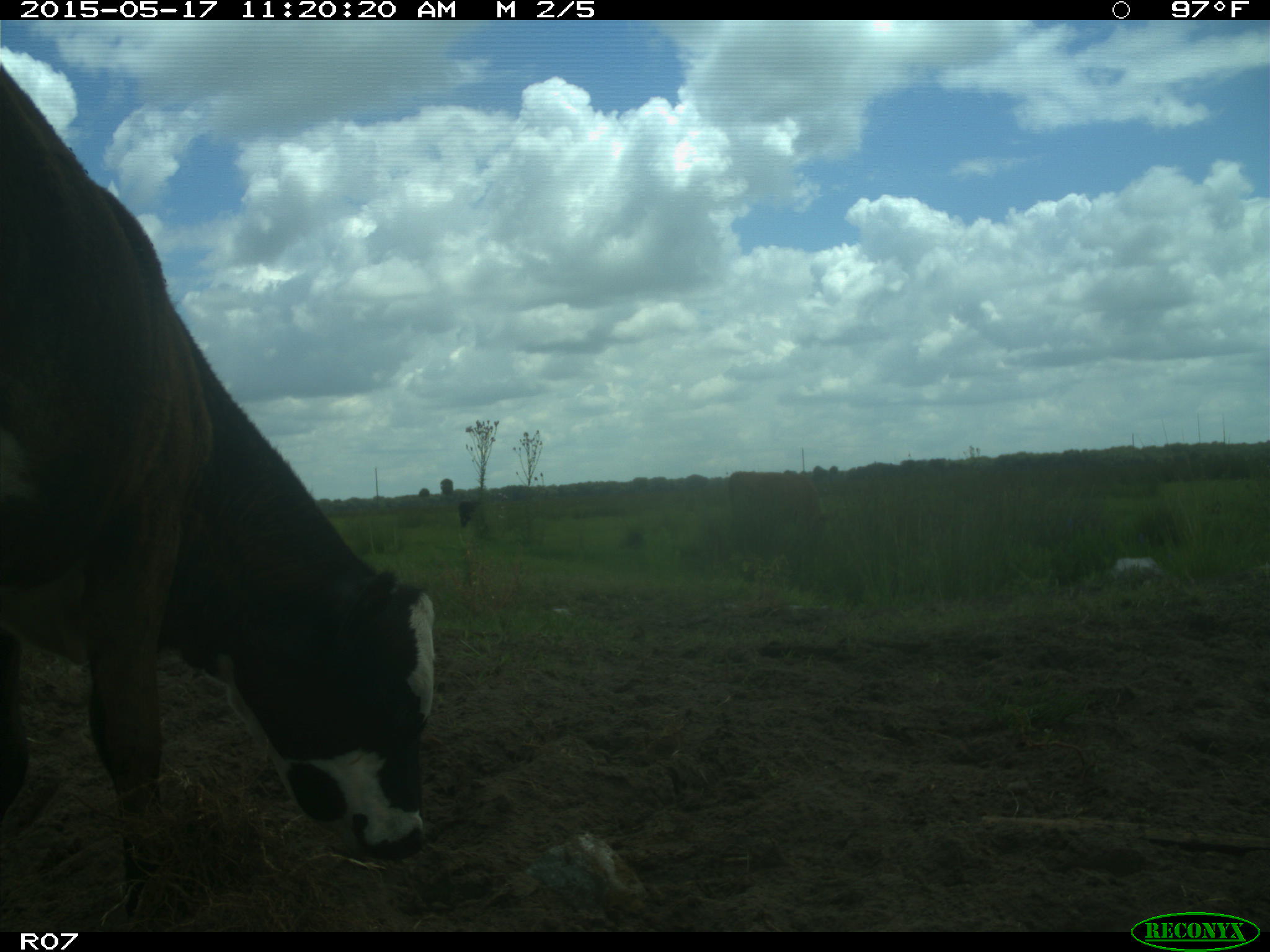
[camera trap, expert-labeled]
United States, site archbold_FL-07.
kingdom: Animalia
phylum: Chordata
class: Mammalia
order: Artiodactyla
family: Bovidae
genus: Bos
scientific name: Bos taurus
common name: domestic cow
Bos taurus (domestic cow).